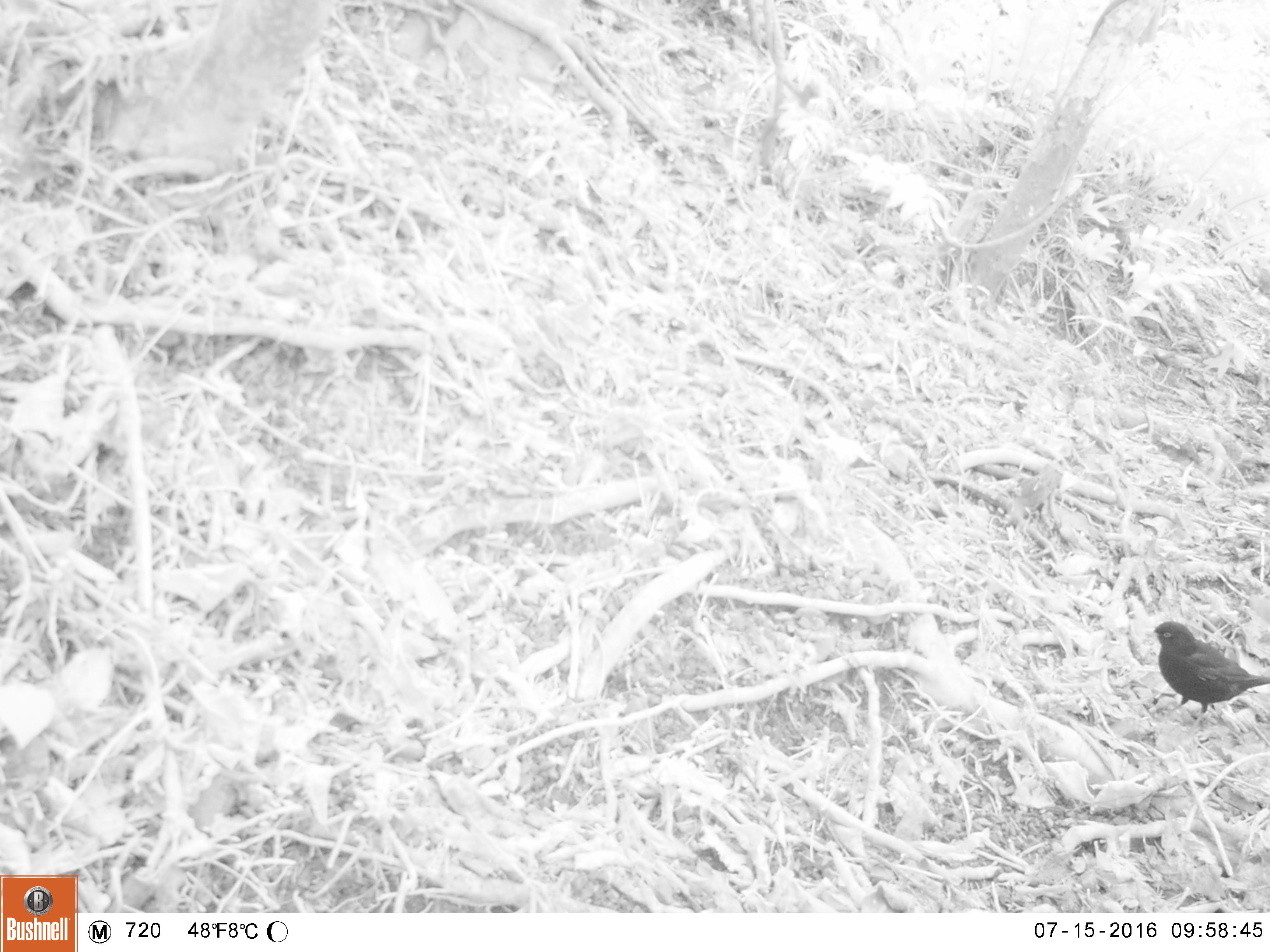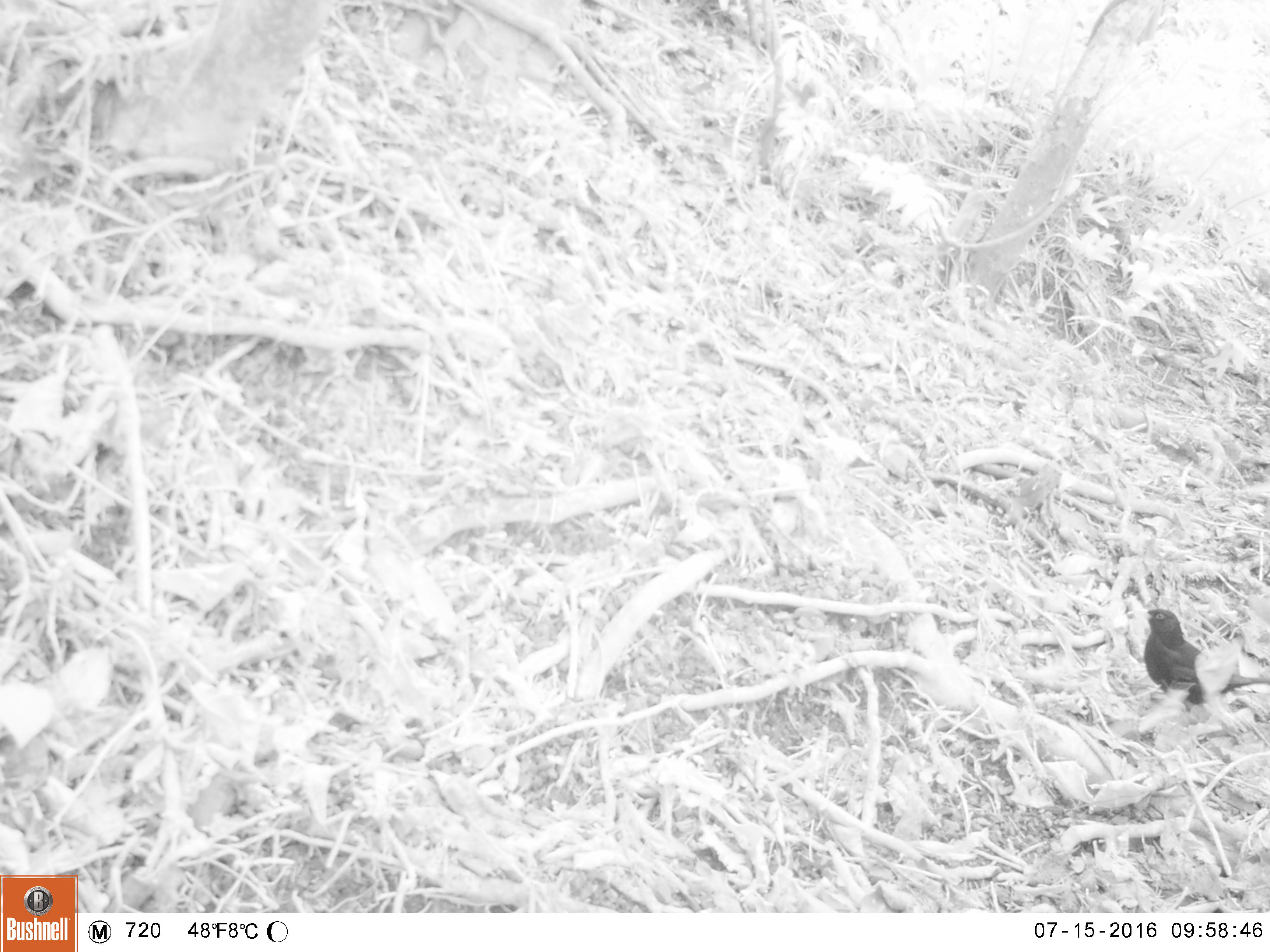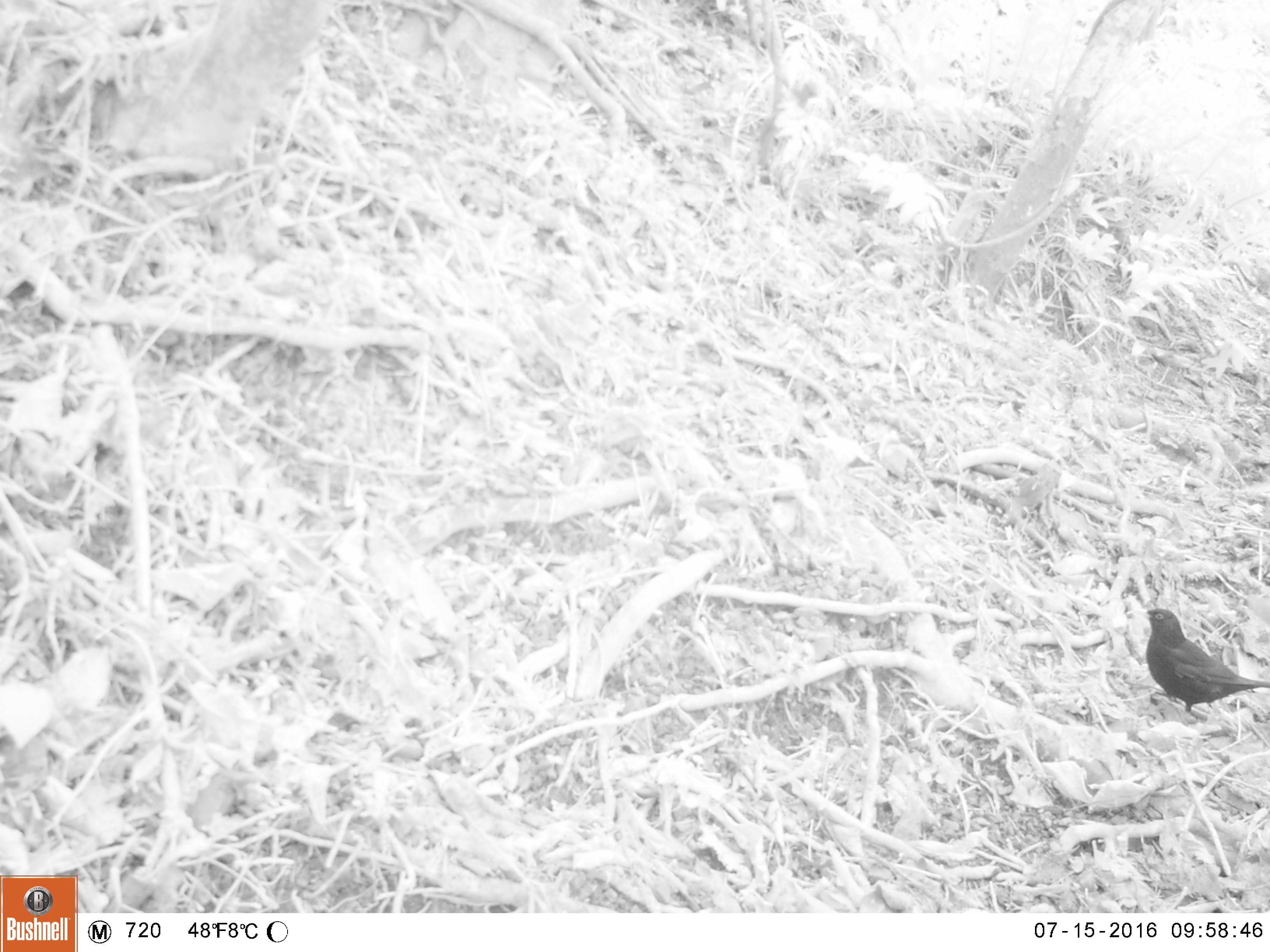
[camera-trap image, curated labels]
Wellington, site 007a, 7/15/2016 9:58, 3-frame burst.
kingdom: Animalia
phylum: Chordata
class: Aves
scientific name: Aves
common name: bird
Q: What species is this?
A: Bird (Aves).